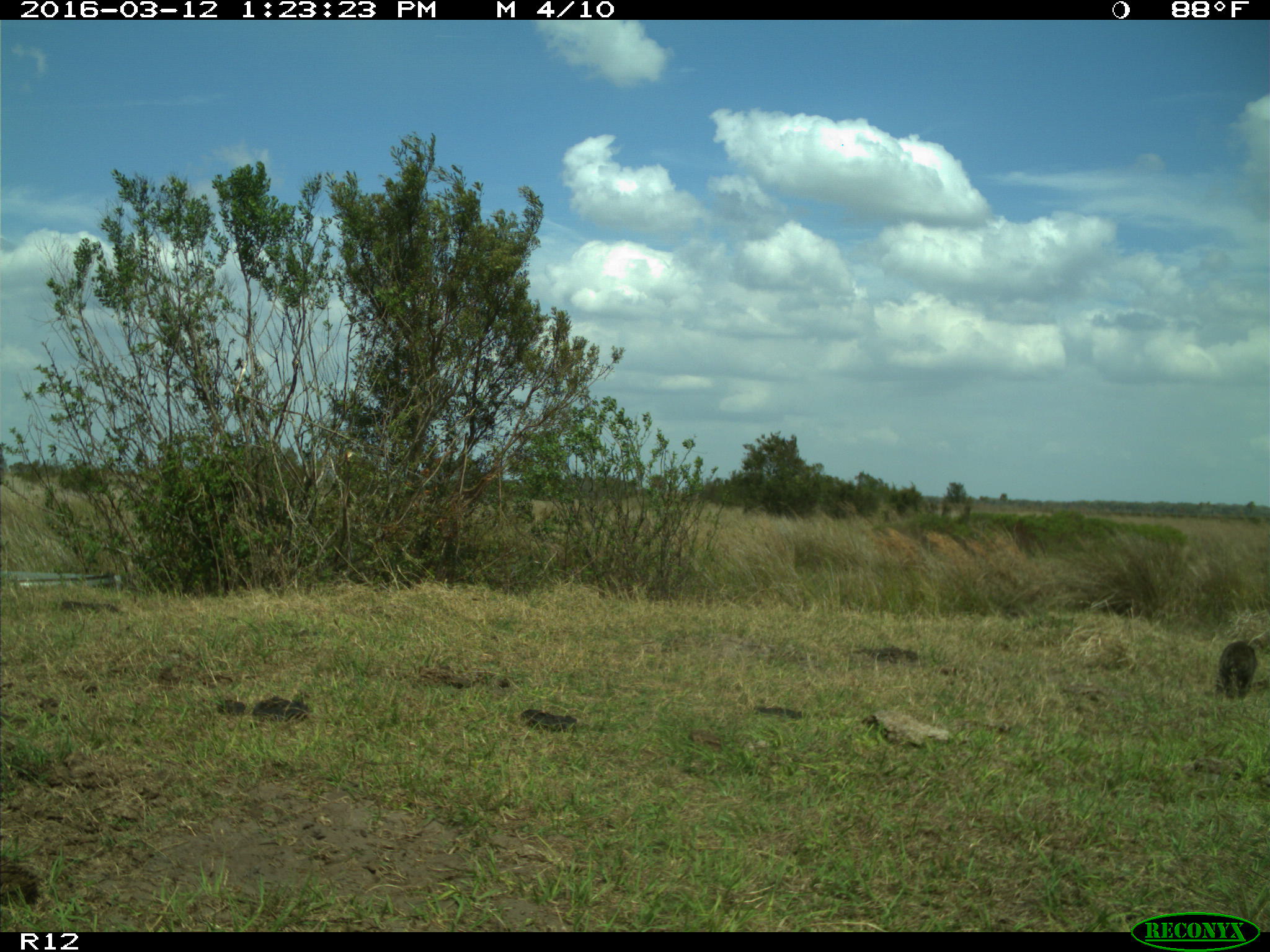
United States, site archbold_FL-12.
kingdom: Animalia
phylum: Chordata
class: Mammalia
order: Carnivora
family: Procyonidae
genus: Procyon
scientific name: Procyon lotor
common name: common raccoon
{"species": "Procyon lotor (common raccoon)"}